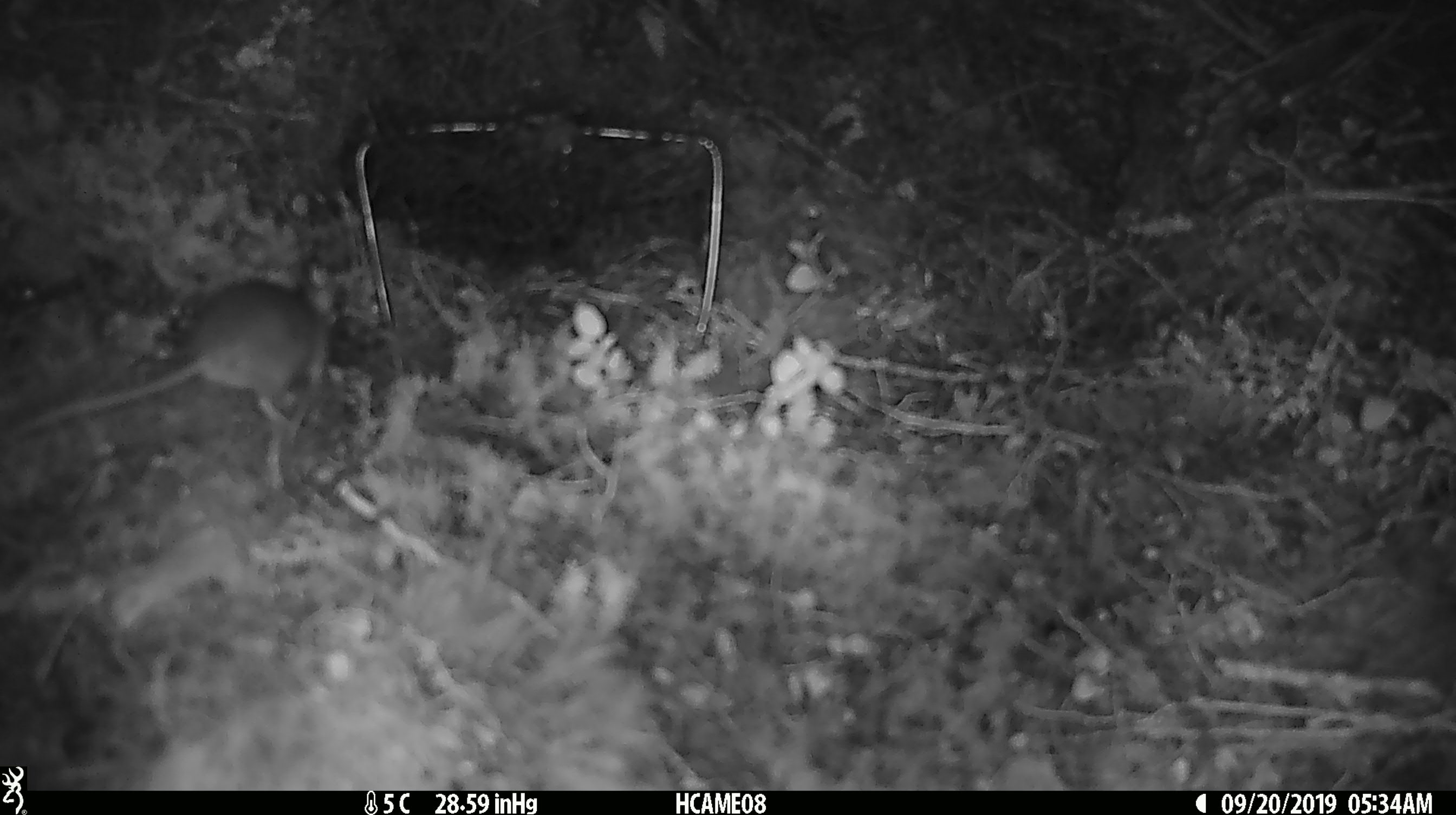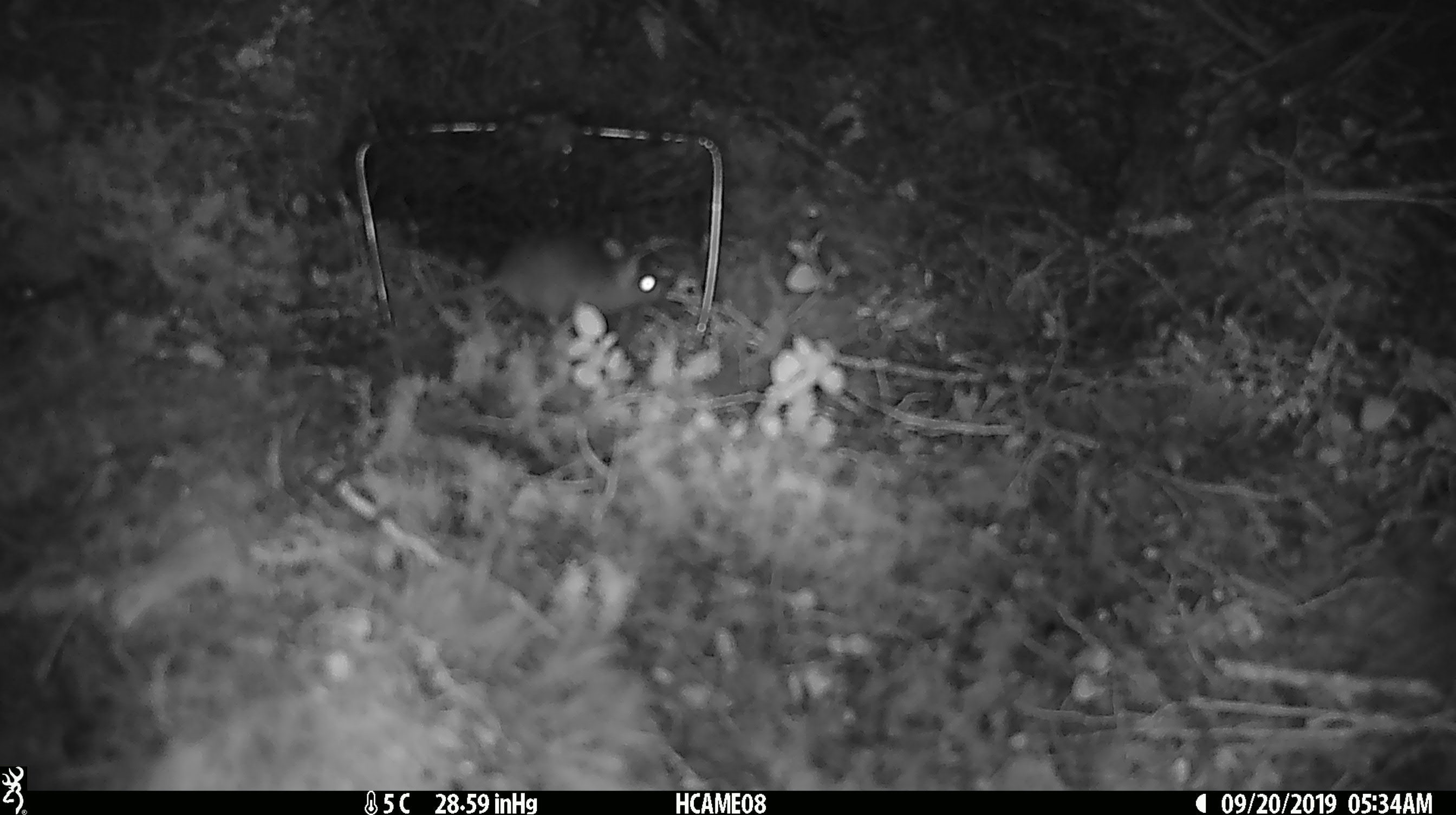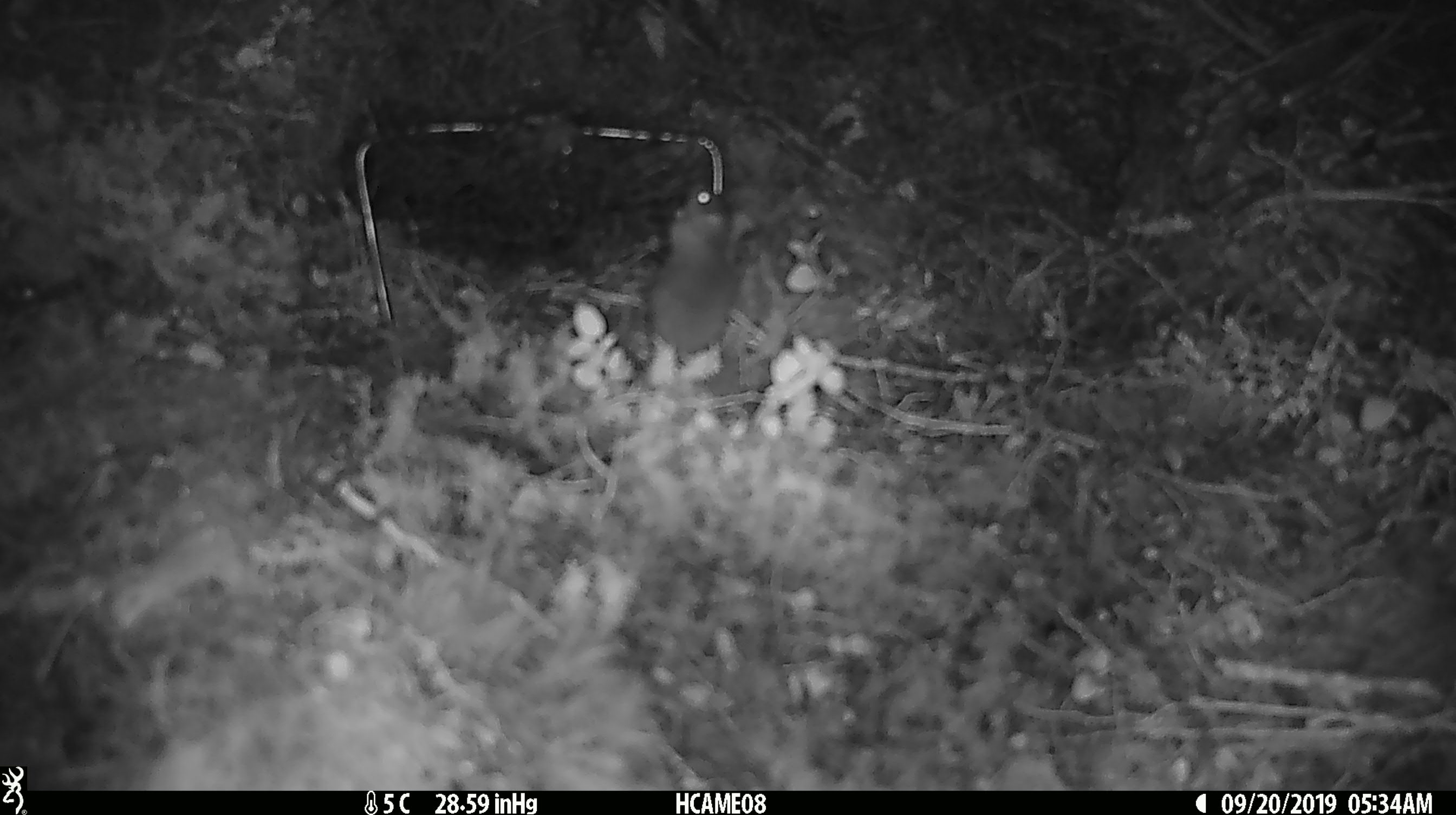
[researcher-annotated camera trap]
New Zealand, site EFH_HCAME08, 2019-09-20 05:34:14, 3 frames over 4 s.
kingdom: Animalia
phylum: Chordata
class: Mammalia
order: Rodentia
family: Muridae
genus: Mus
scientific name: Mus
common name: mouse